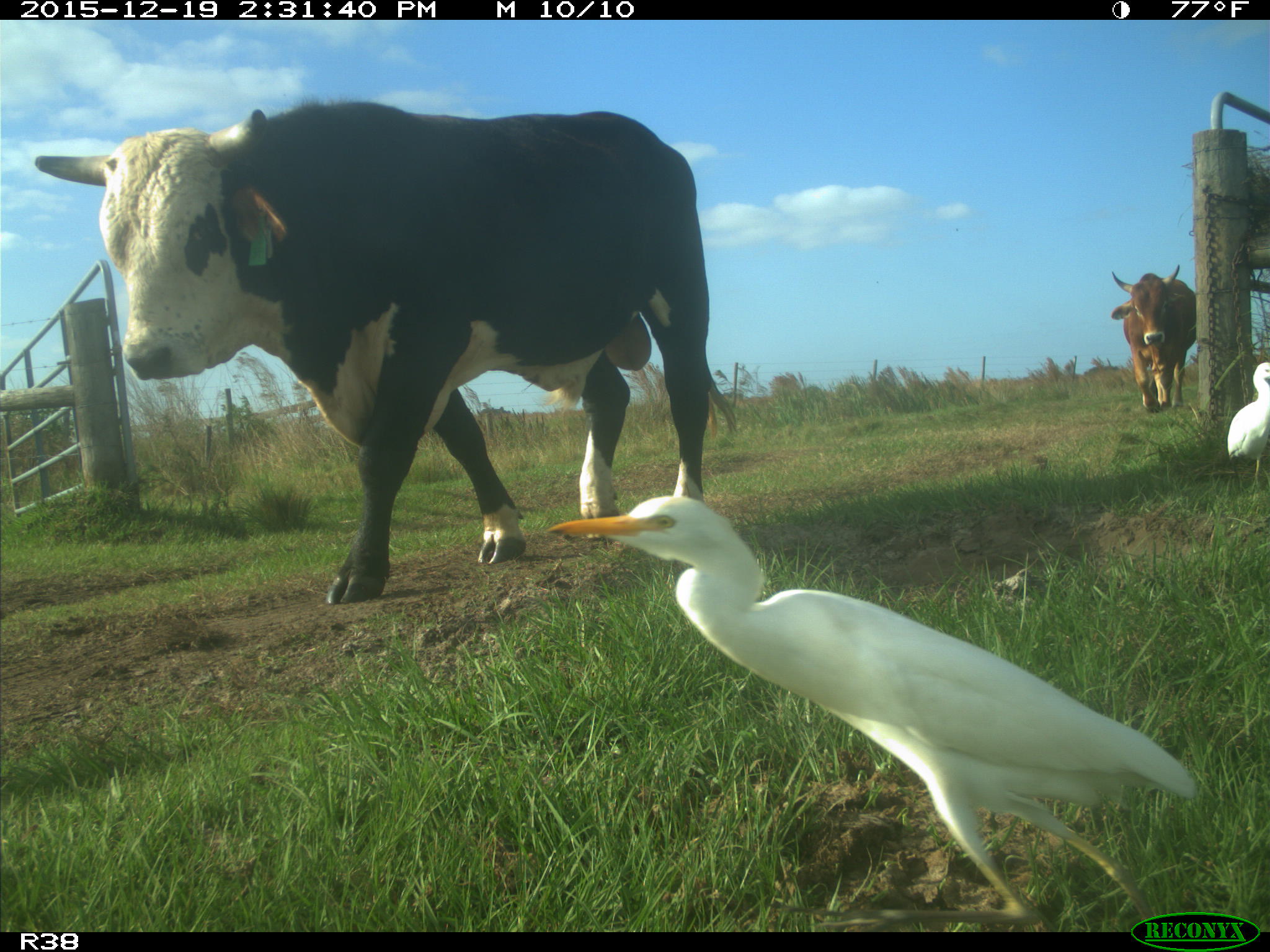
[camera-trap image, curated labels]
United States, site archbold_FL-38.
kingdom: Animalia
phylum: Chordata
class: Mammalia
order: Artiodactyla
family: Bovidae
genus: Bos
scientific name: Bos taurus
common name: domestic cow